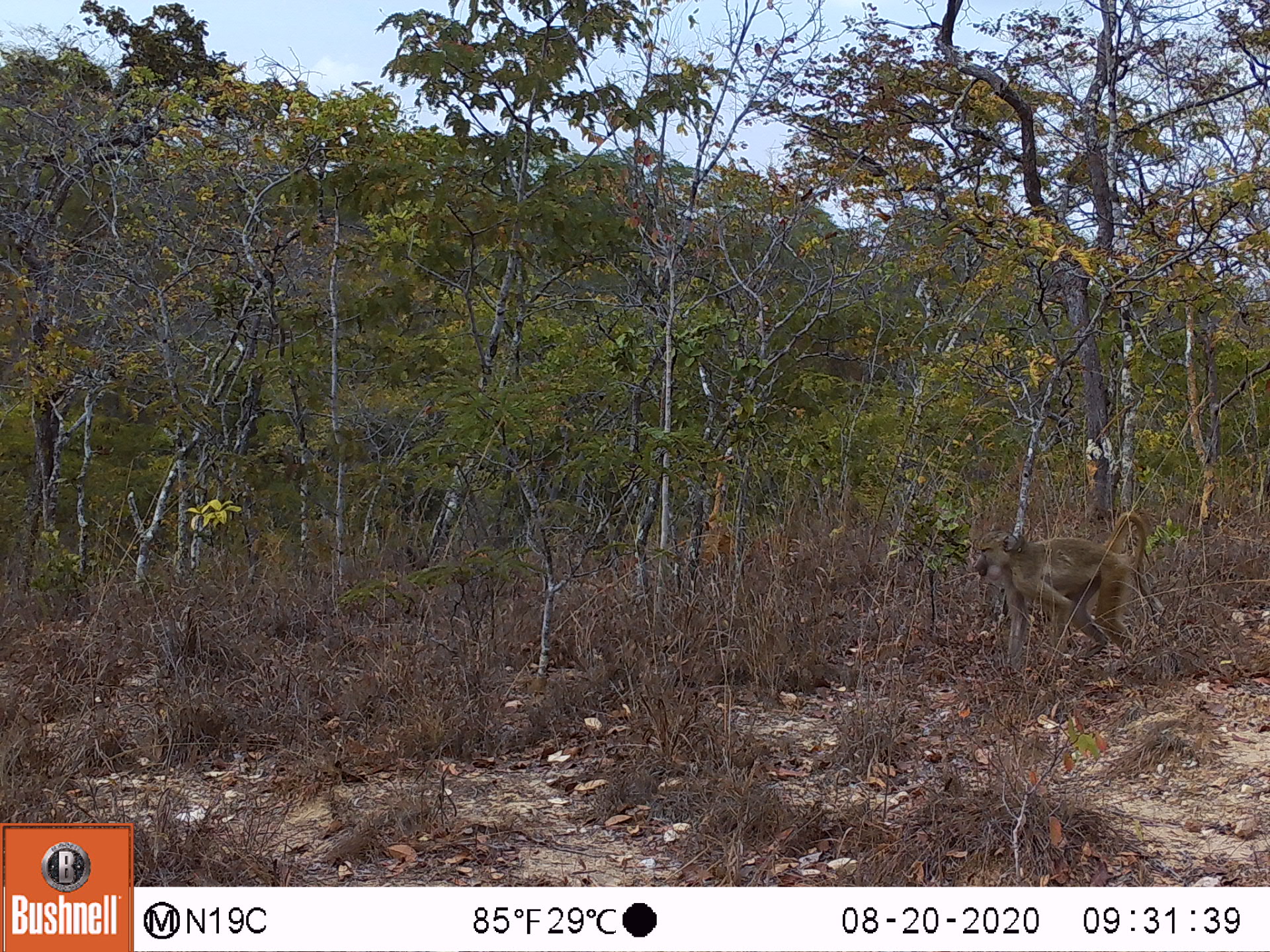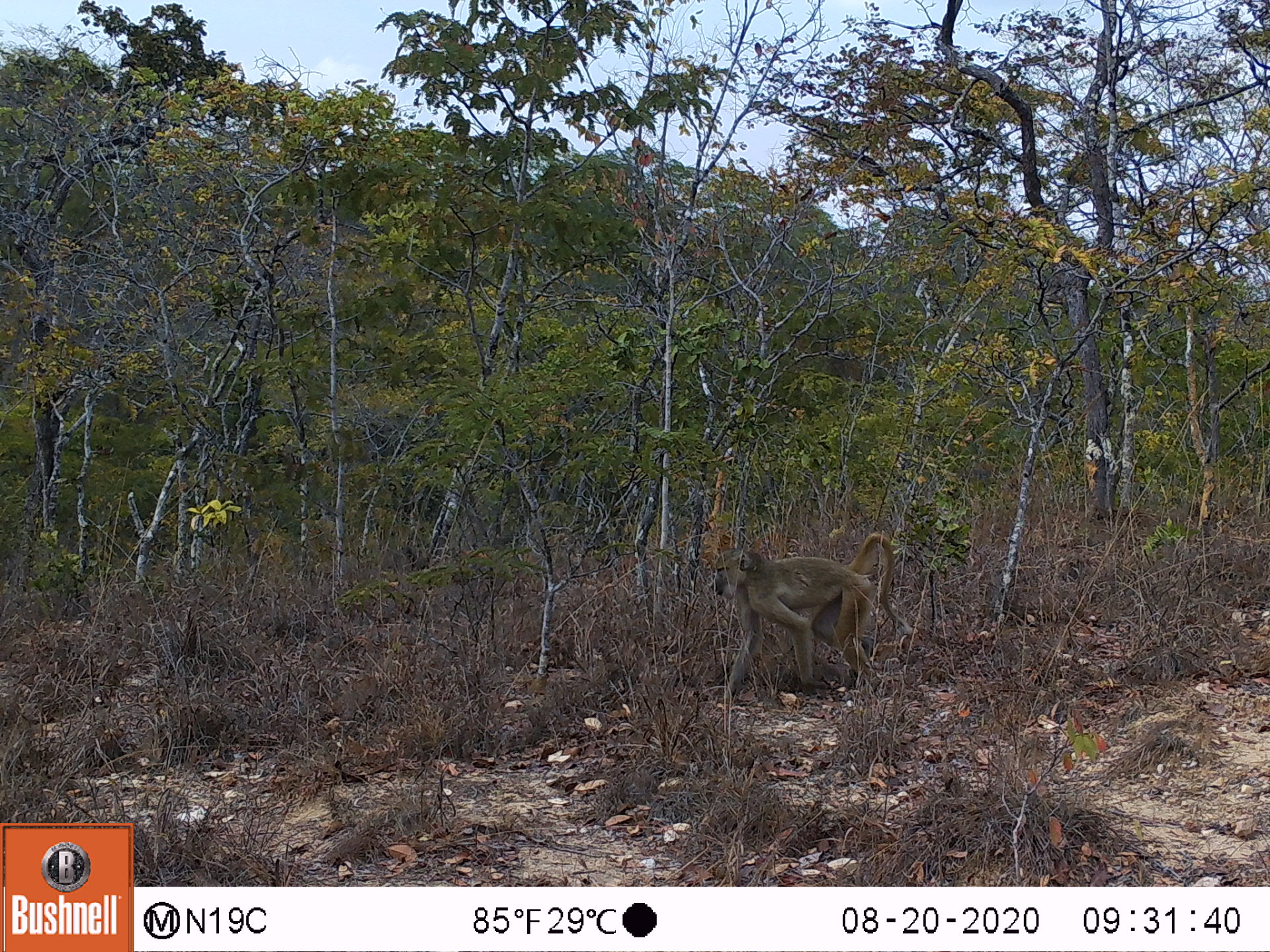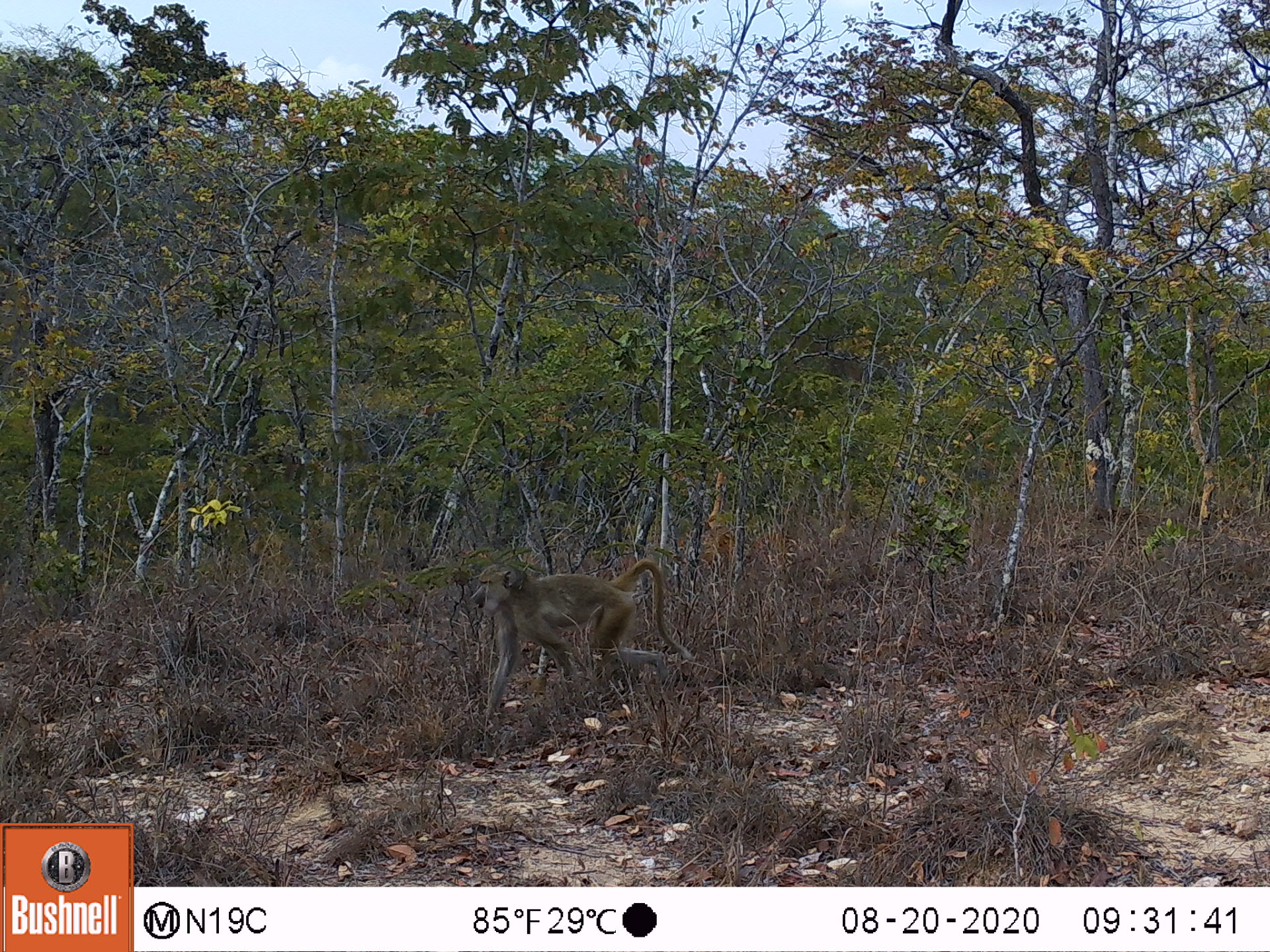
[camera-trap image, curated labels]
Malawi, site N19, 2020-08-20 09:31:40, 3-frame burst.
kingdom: Animalia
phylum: Chordata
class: Mammalia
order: Primates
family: Cercopithecidae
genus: Papio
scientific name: Papio cynocephalus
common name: yellow baboon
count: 1